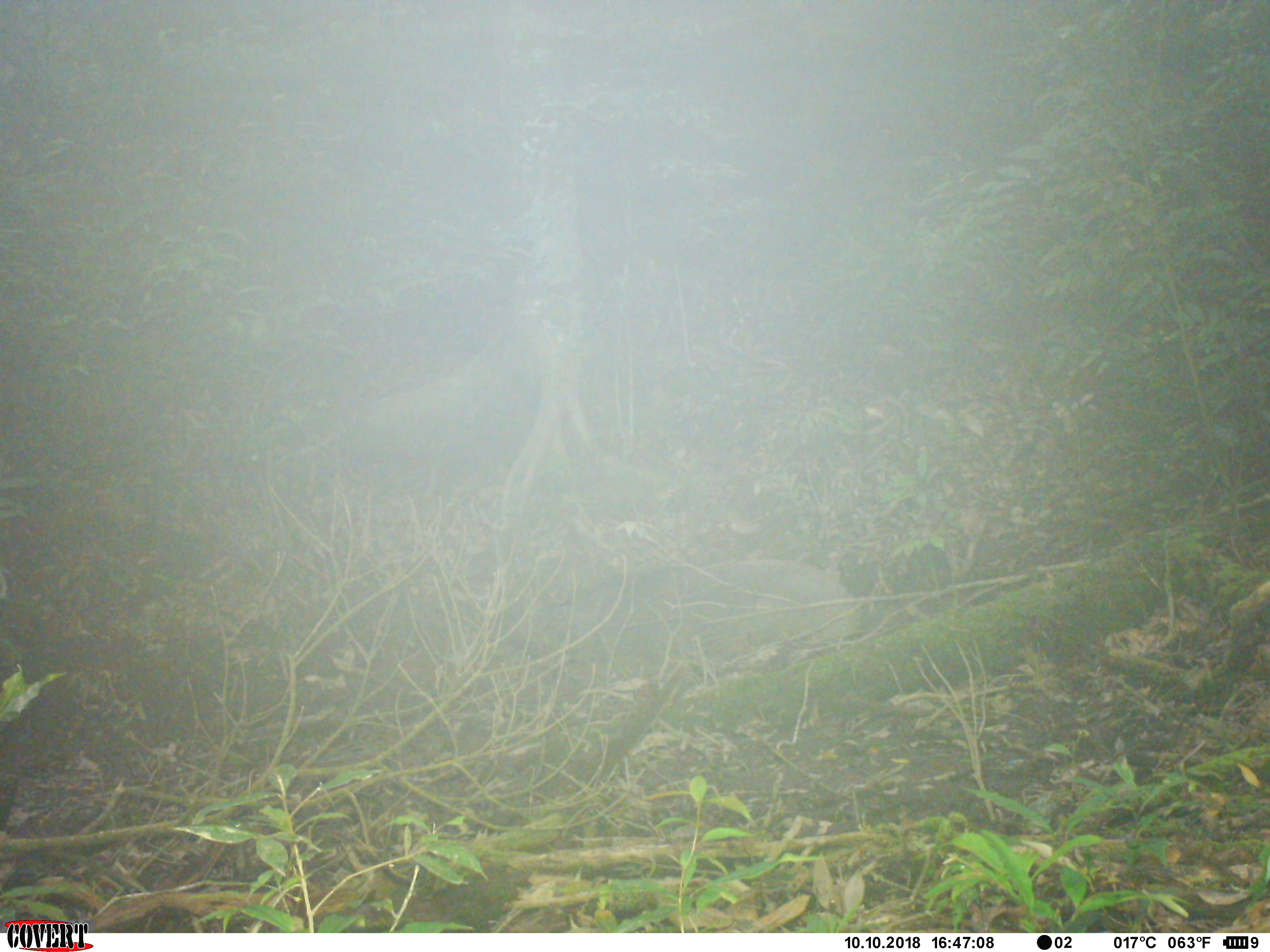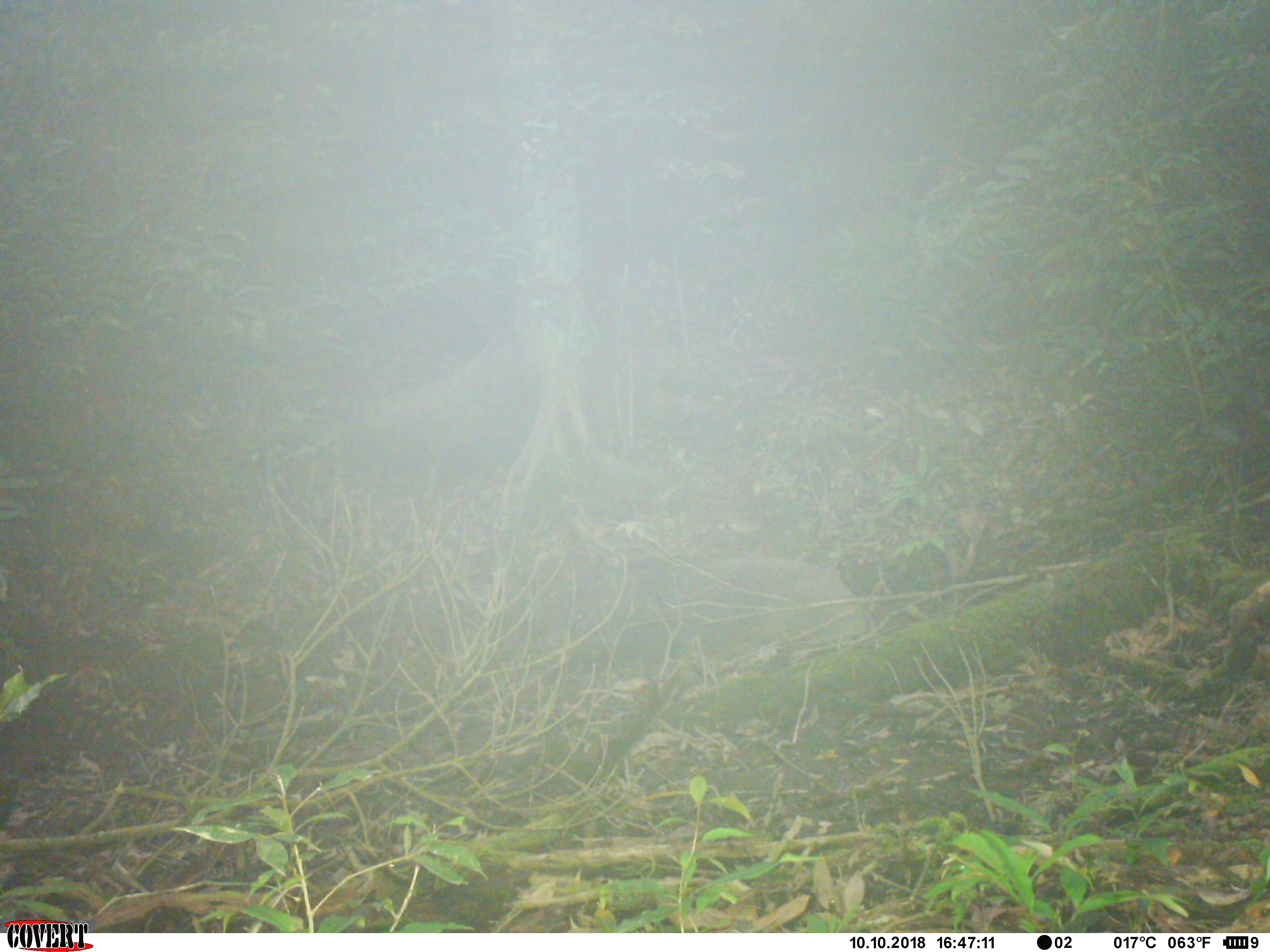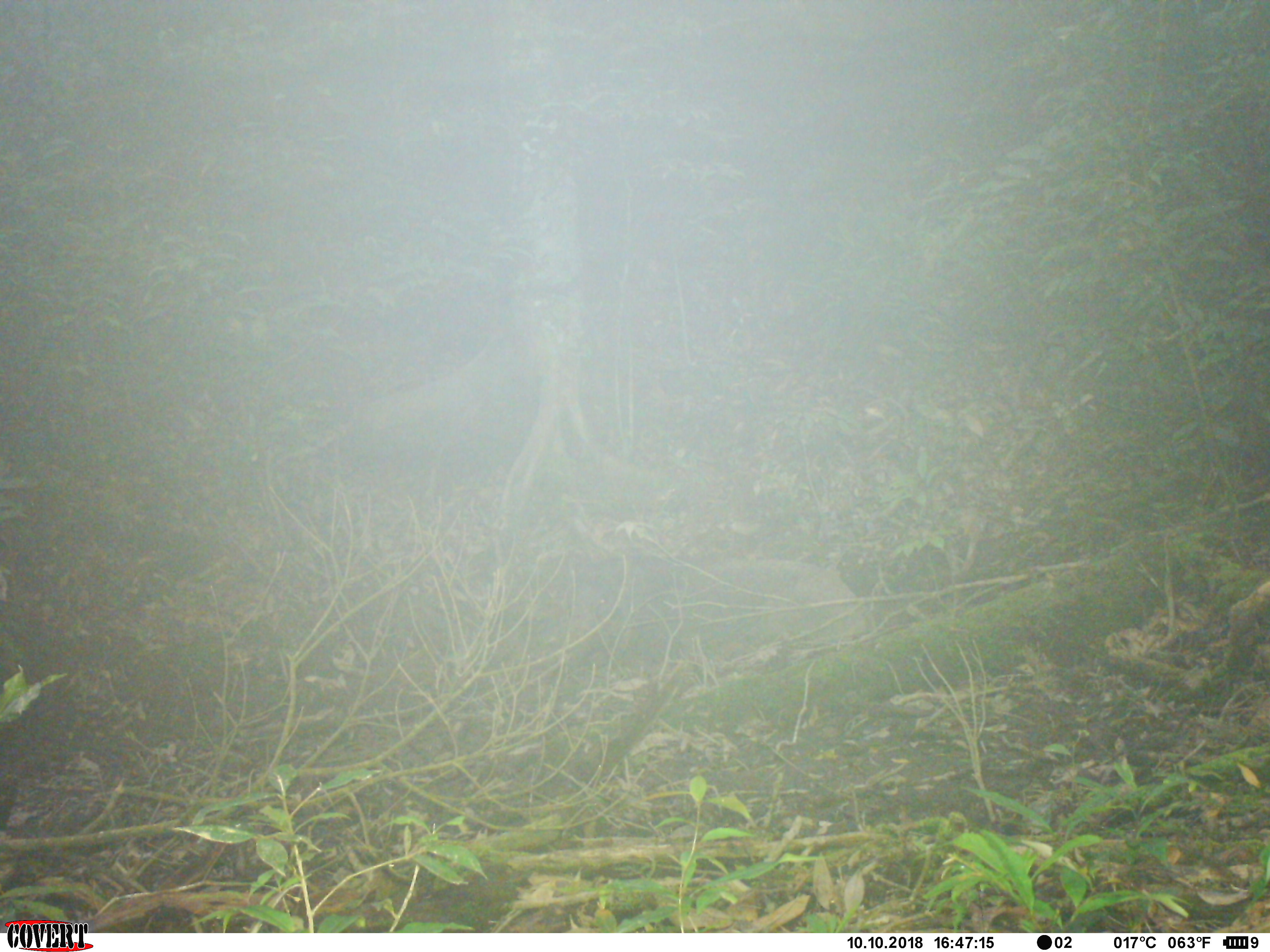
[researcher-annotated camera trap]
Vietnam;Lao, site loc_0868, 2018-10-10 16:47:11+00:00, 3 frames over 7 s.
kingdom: Animalia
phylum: Chordata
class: Mammalia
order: Artiodactyla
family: Suidae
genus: Sus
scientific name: Sus scrofa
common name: eurasian wild pig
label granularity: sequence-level